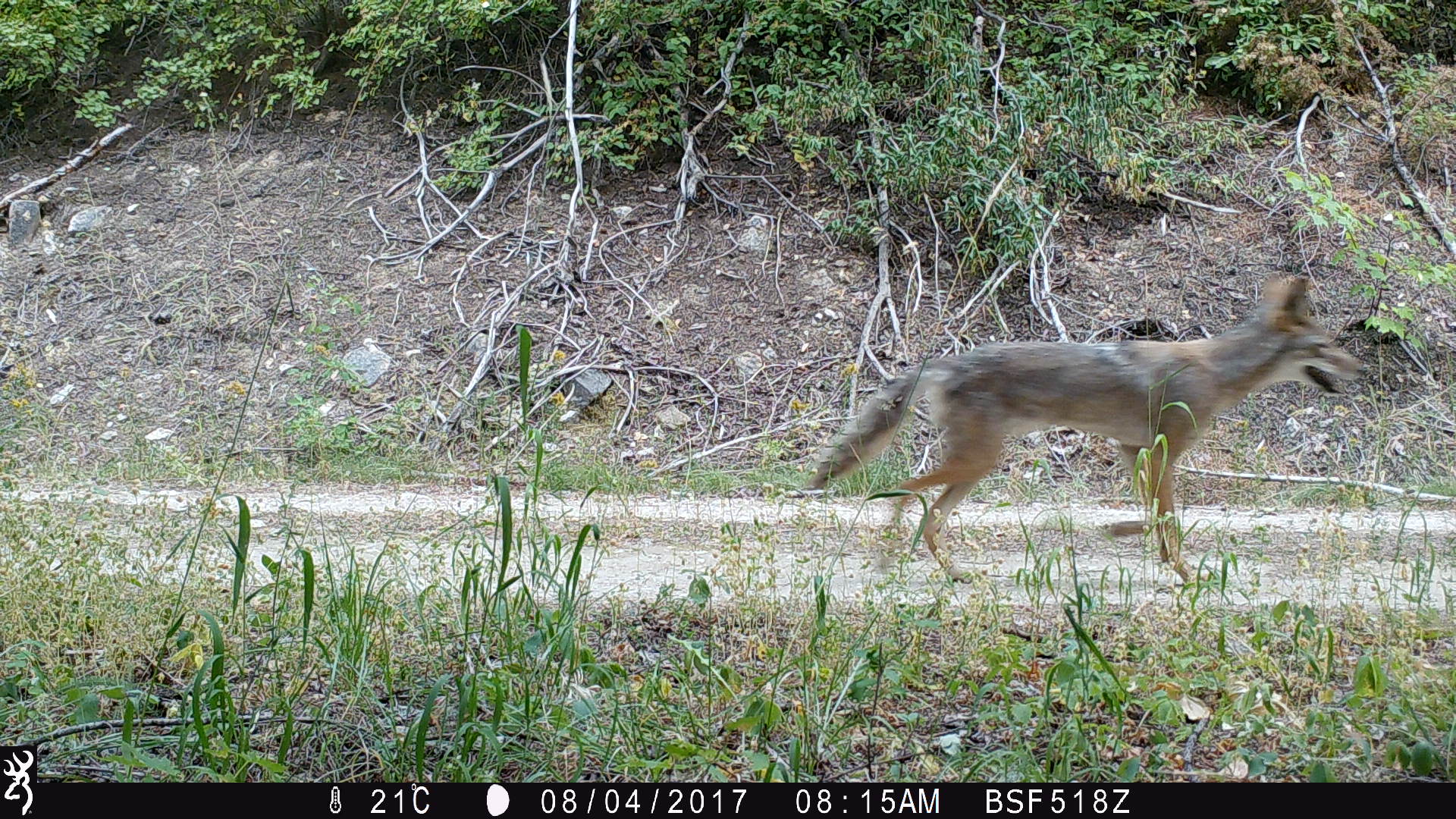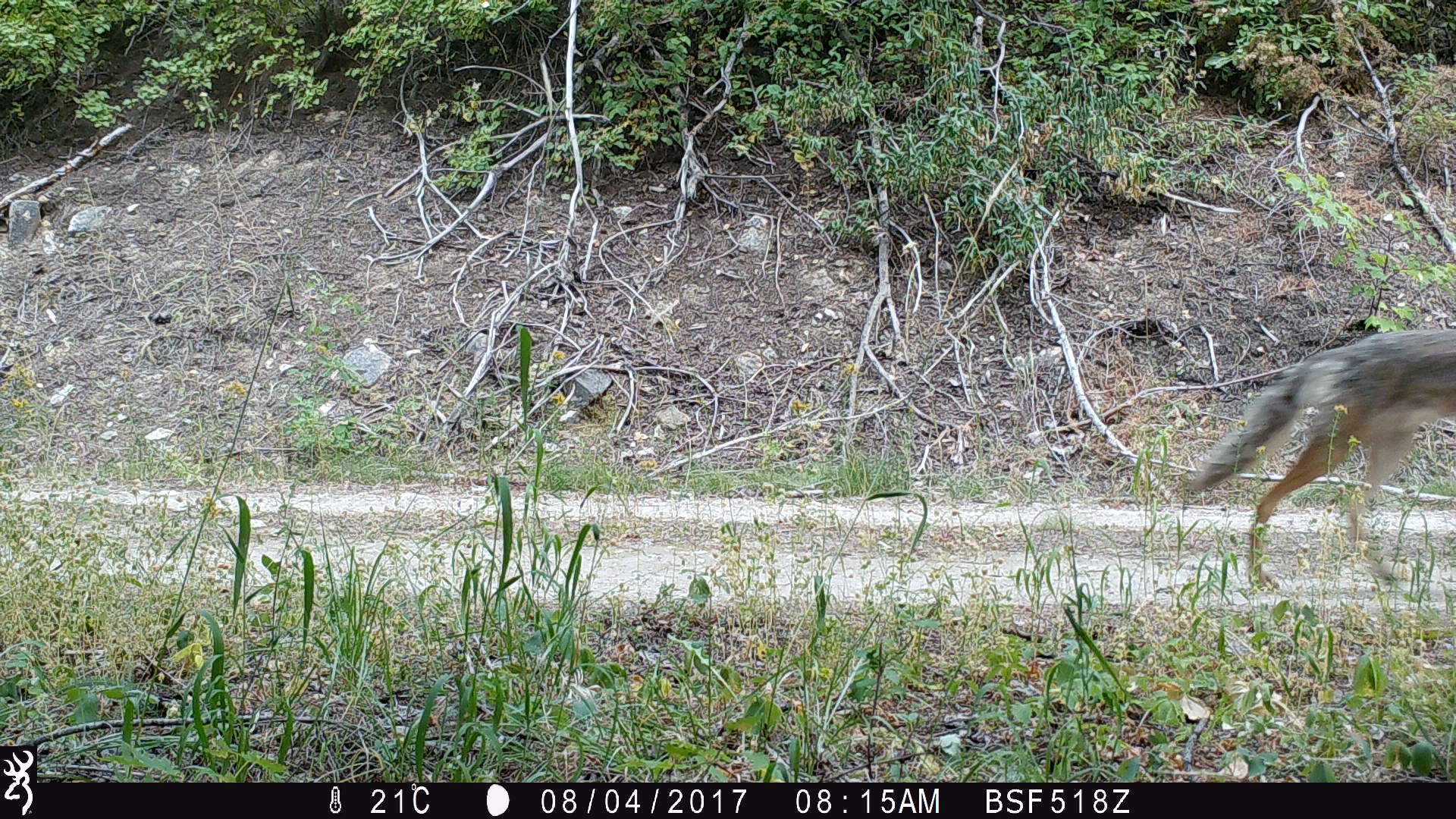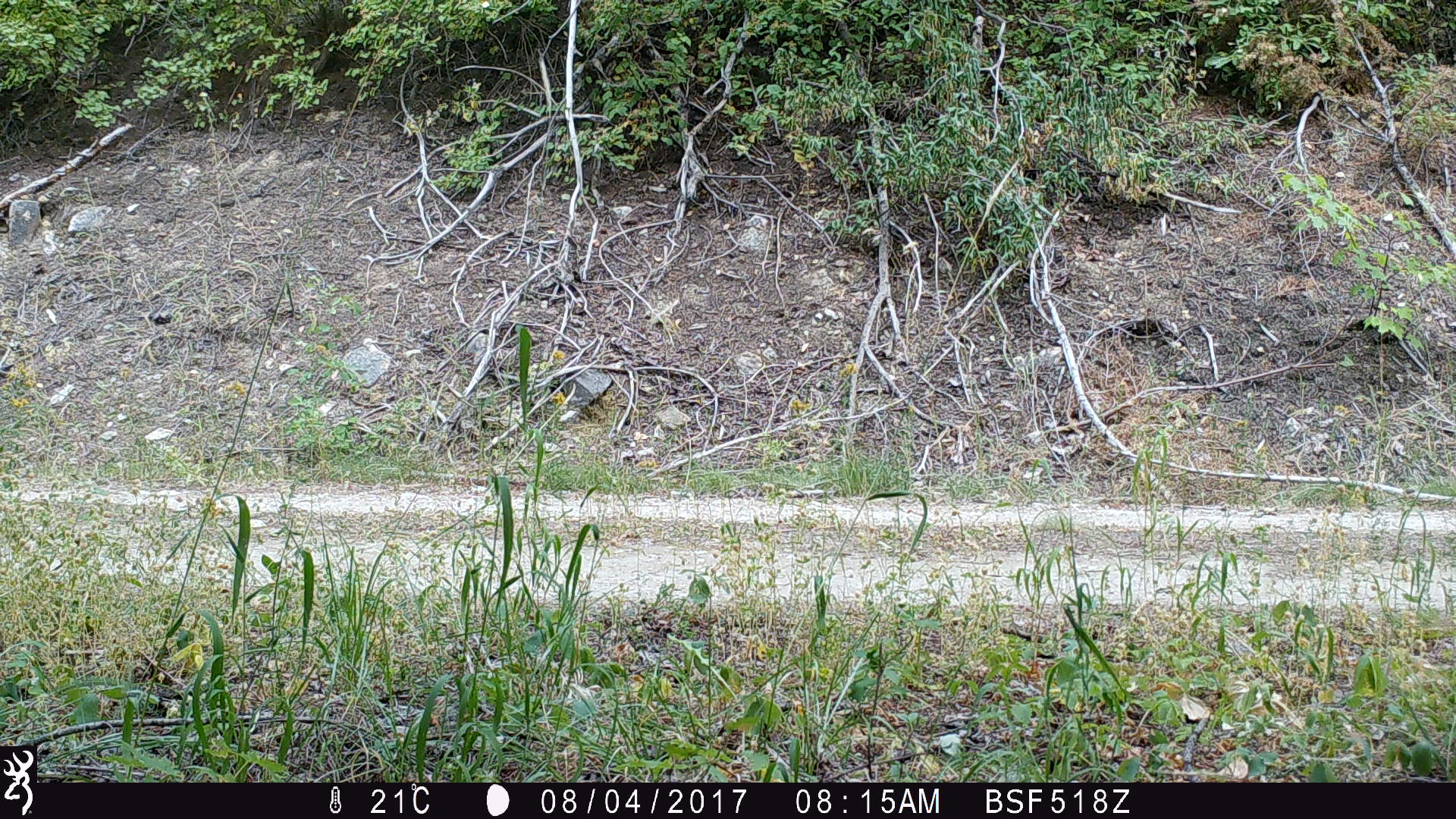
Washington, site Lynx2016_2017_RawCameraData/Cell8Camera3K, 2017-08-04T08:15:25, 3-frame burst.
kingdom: Animalia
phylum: Chordata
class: Mammalia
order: Carnivora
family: Canidae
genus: Canis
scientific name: Canis latrans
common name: coyote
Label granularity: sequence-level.